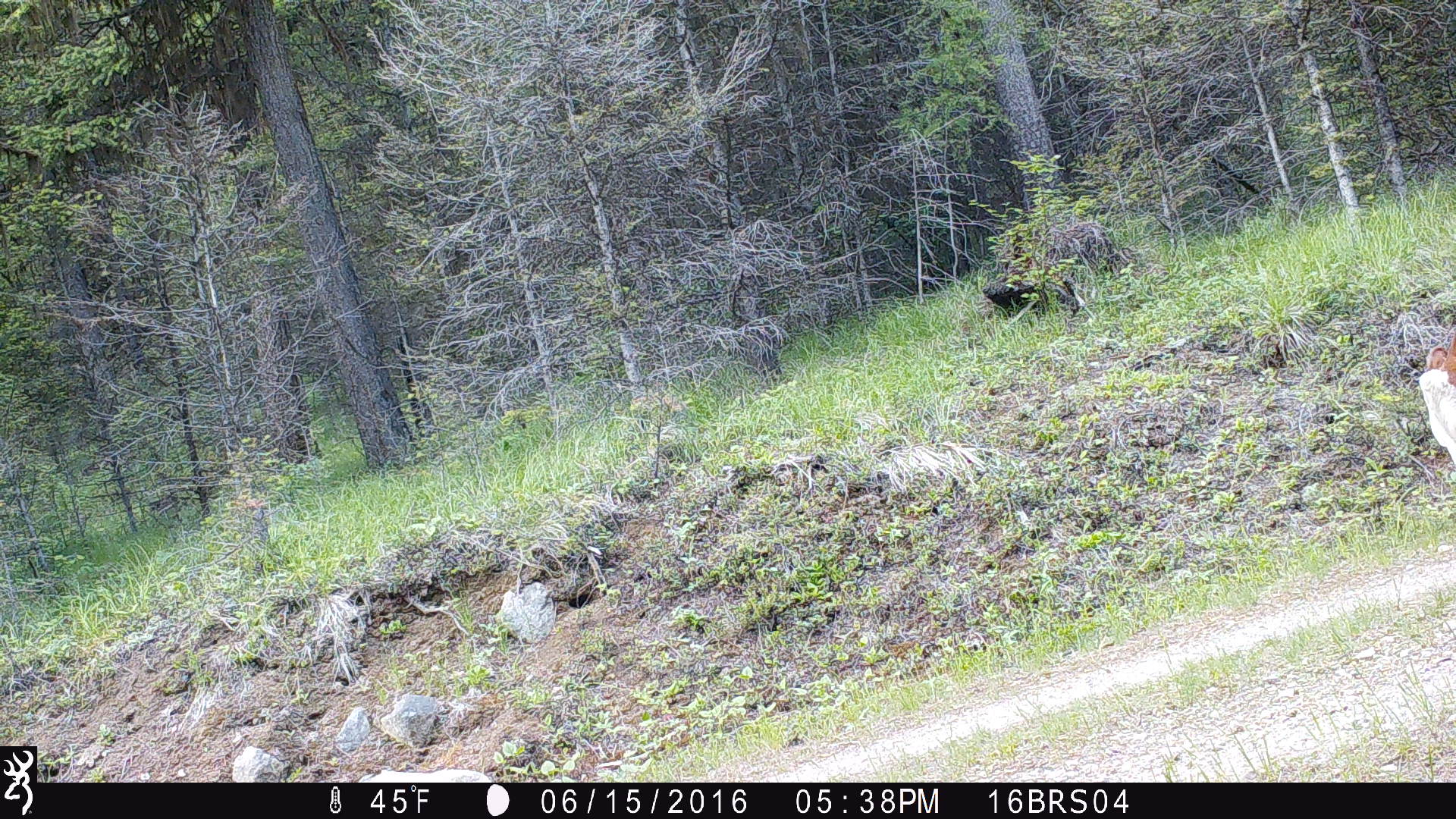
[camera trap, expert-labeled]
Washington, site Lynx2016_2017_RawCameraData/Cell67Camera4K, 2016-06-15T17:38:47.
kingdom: Animalia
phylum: Chordata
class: Mammalia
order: Artiodactyla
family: Bovidae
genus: Bos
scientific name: Bos taurus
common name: domestic cattle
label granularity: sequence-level